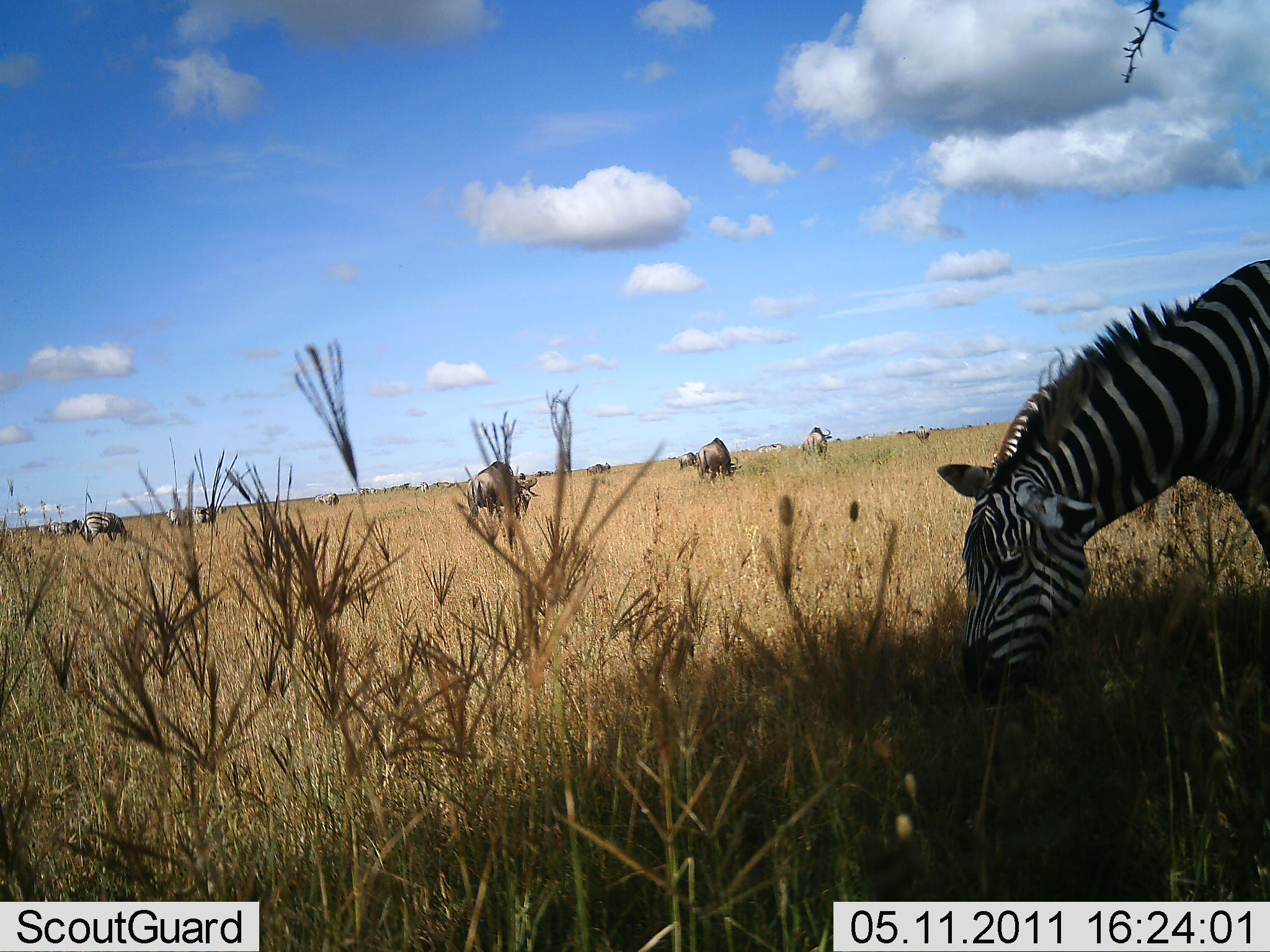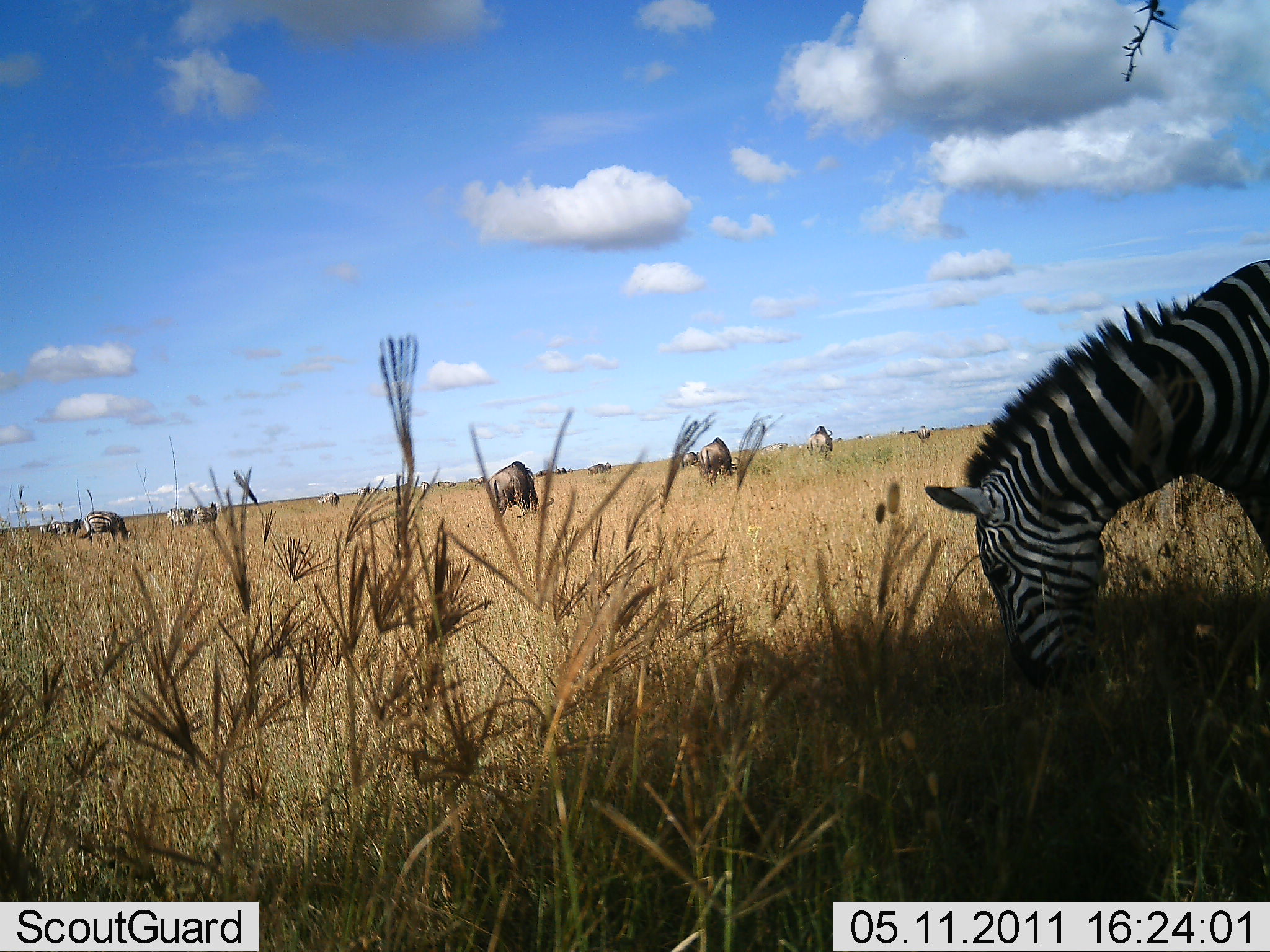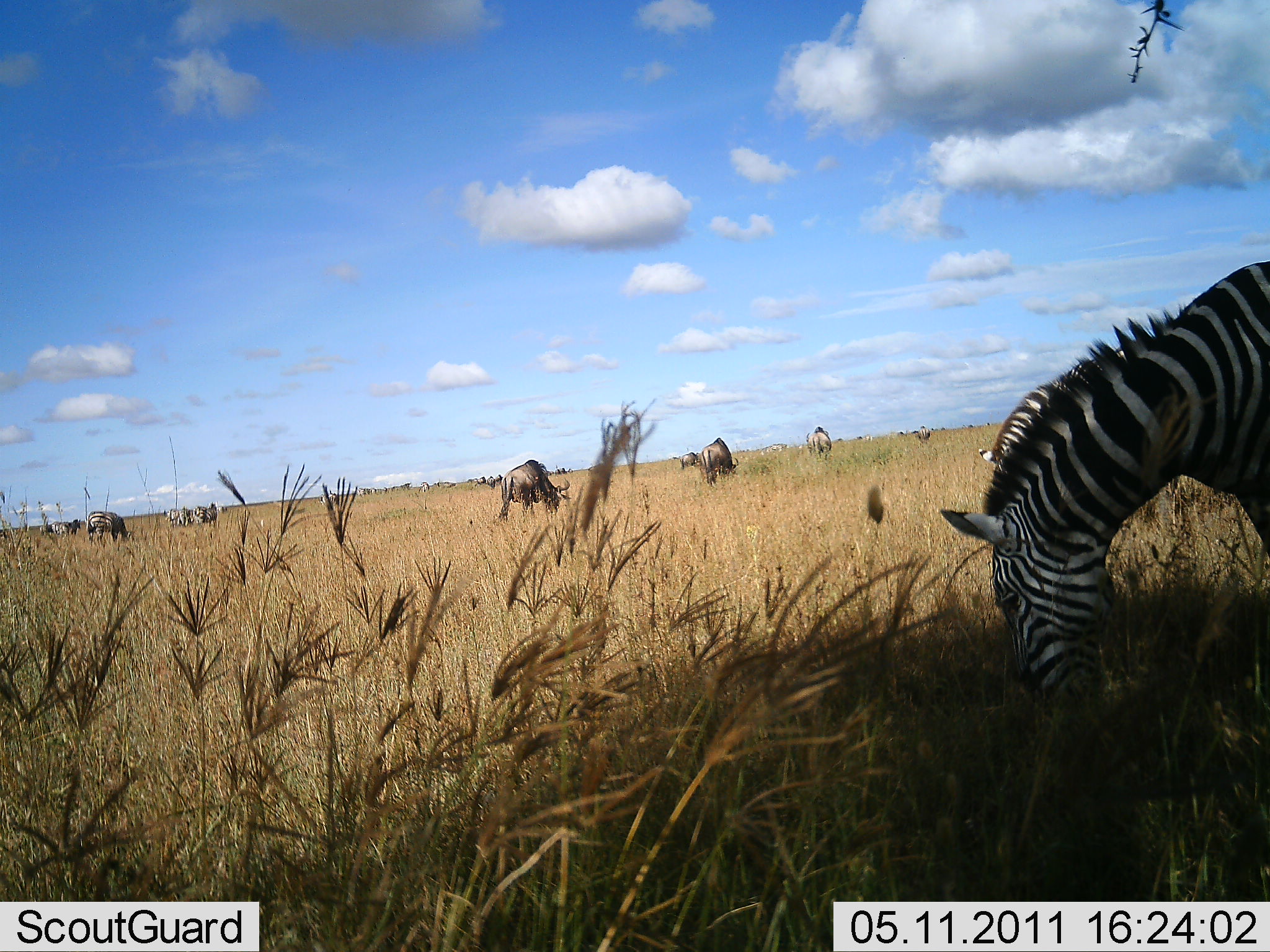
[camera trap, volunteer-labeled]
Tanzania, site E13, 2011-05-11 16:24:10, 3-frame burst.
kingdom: Animalia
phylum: Chordata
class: Mammalia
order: Artiodactyla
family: Bovidae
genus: Connochaetes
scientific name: Connochaetes taurinus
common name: blue wildebeest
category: wildebeest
Wildebeest (blue wildebeest) (Connochaetes taurinus), count 9. Behavior (volunteer vote fractions): standing 25%, resting 0%, moving 17%, interacting 0%. Young present (vote fraction): 0%. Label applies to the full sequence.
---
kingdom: Animalia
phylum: Chordata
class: Mammalia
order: Perissodactyla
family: Equidae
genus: Equus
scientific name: Equus quagga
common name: plains zebra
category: zebra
Zebra (plains zebra) (Equus quagga), count 2. Behavior (volunteer vote fractions): standing 7%, resting 7%, moving 0%, interacting 0%. Young present (vote fraction): 0%. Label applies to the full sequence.